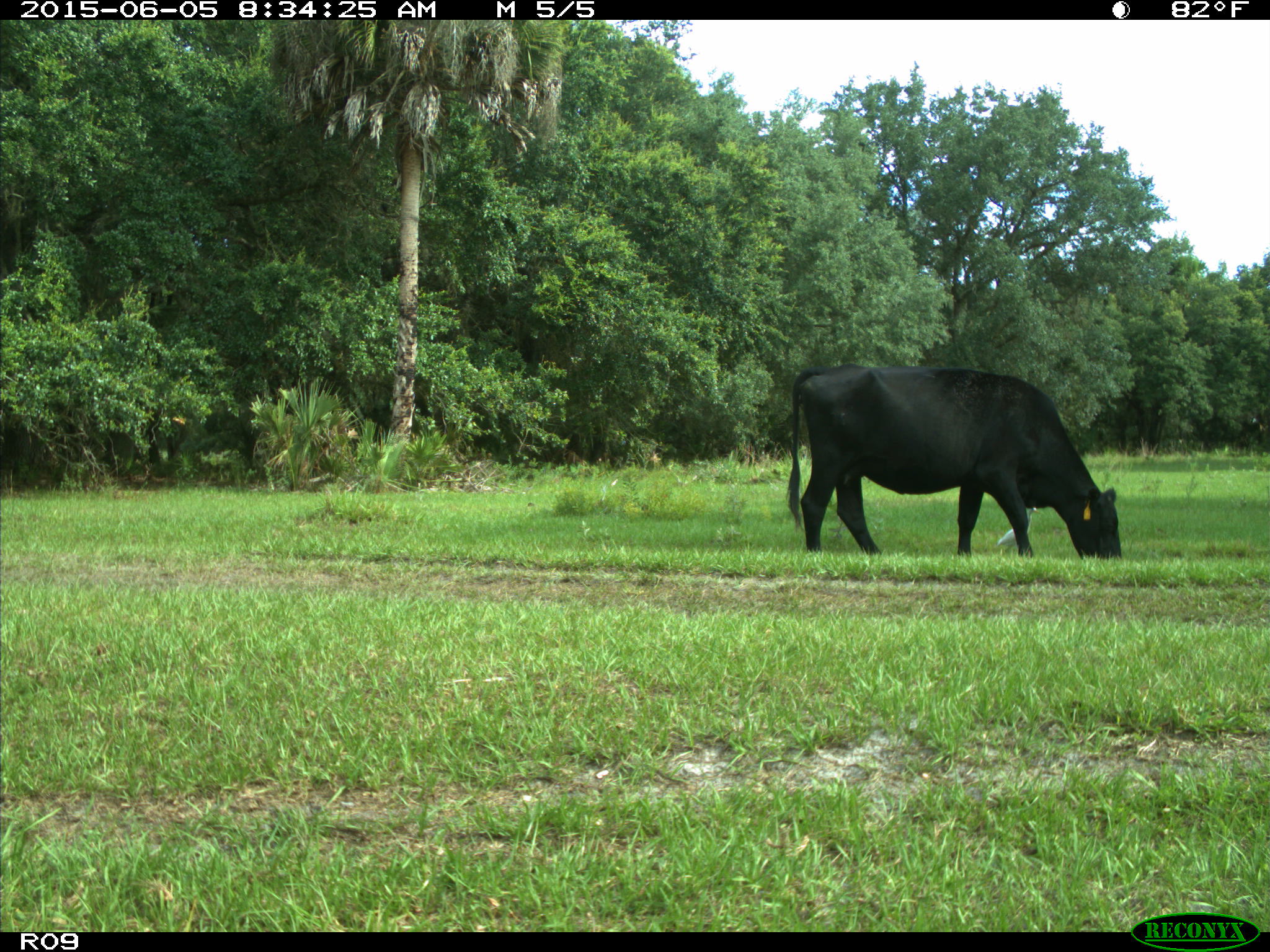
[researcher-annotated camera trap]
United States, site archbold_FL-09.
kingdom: Animalia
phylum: Chordata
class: Mammalia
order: Artiodactyla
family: Bovidae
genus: Bos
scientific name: Bos taurus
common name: domestic cow